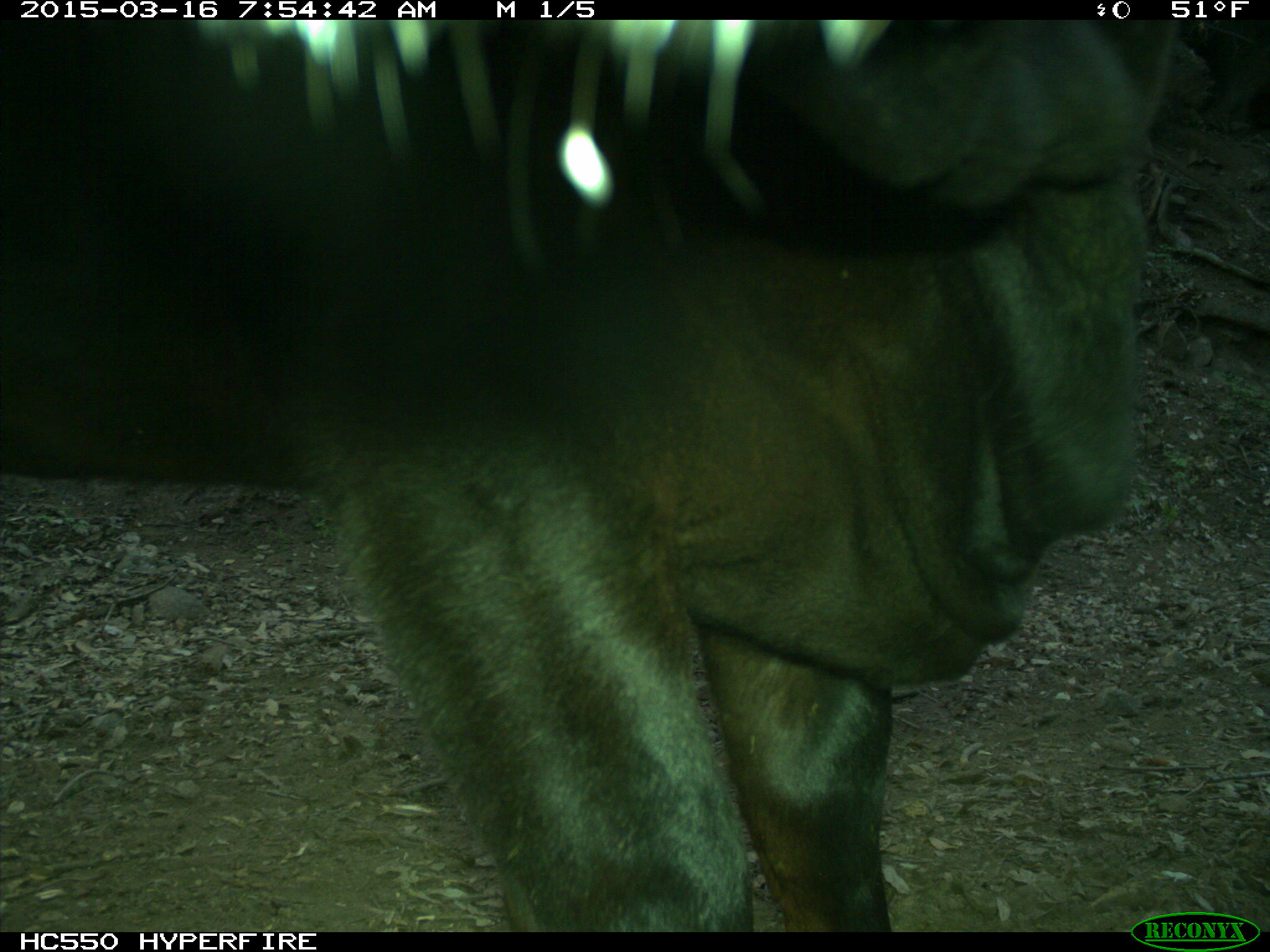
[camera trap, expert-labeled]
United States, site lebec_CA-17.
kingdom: Animalia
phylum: Chordata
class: Mammalia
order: Artiodactyla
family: Bovidae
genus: Bos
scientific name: Bos taurus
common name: domestic cow